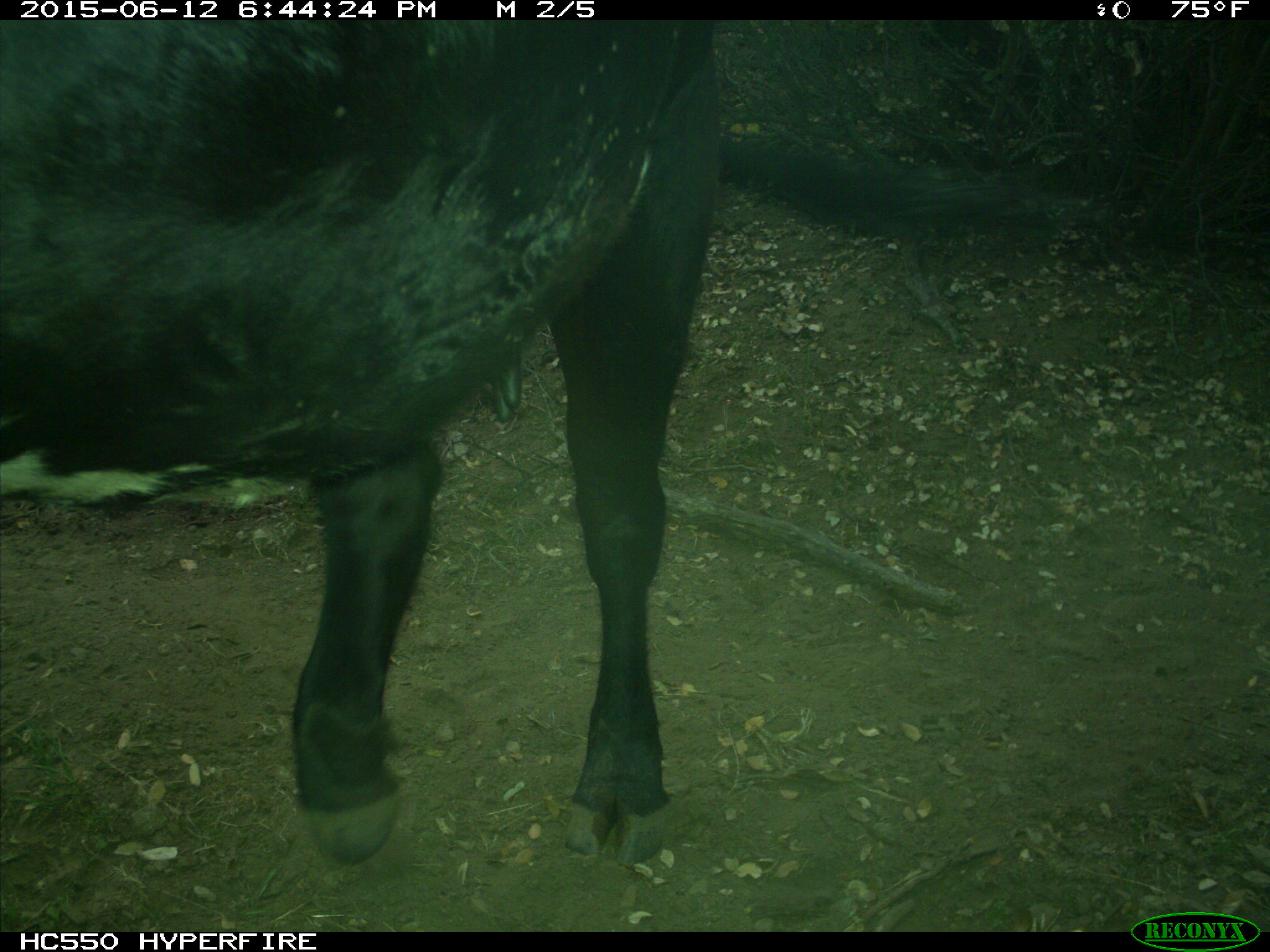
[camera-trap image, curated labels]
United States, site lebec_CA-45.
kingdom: Animalia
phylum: Chordata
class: Mammalia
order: Artiodactyla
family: Bovidae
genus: Bos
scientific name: Bos taurus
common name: domestic cow